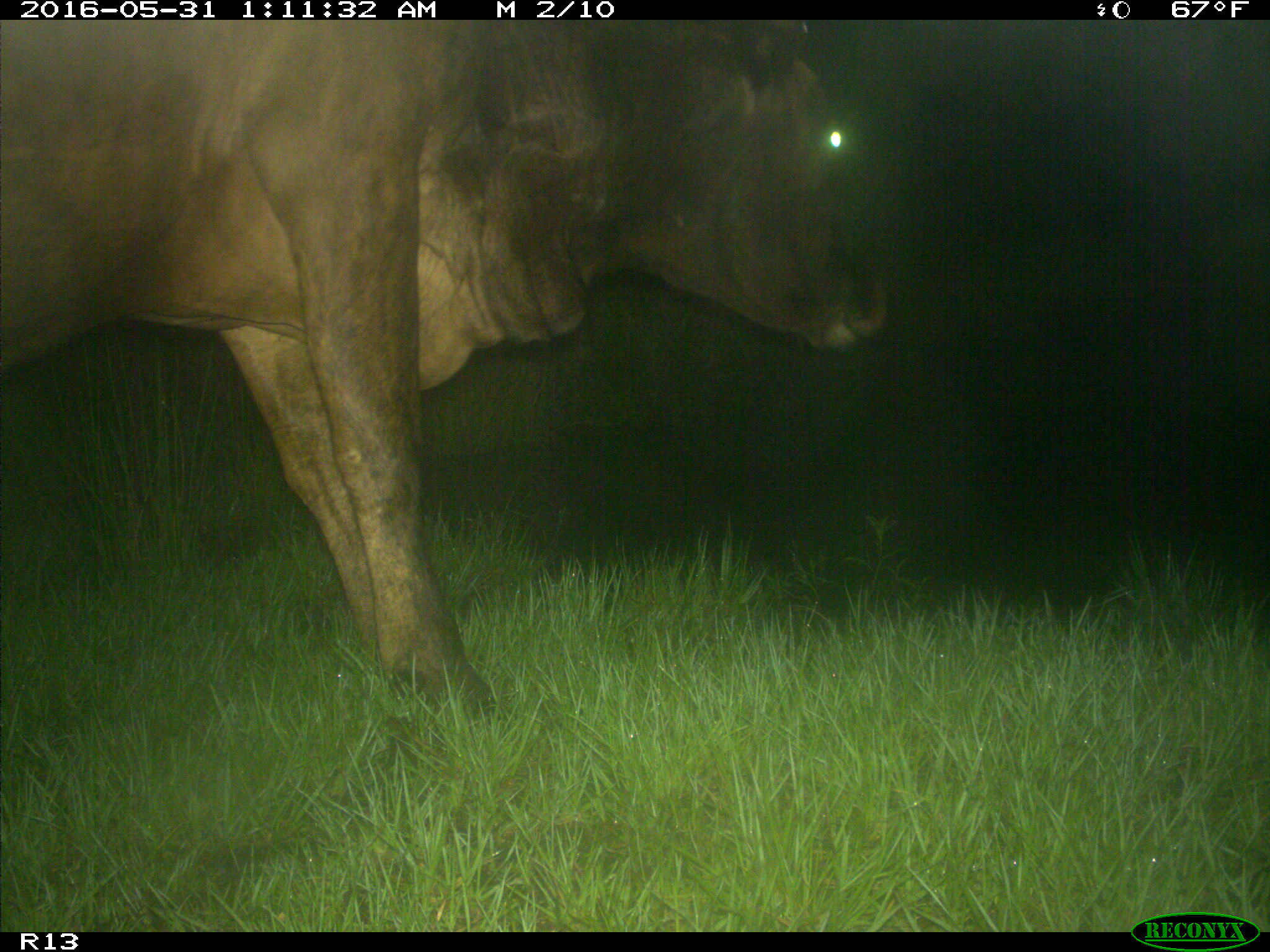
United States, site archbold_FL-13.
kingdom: Animalia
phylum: Chordata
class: Mammalia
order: Artiodactyla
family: Bovidae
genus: Bos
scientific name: Bos taurus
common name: domestic cow